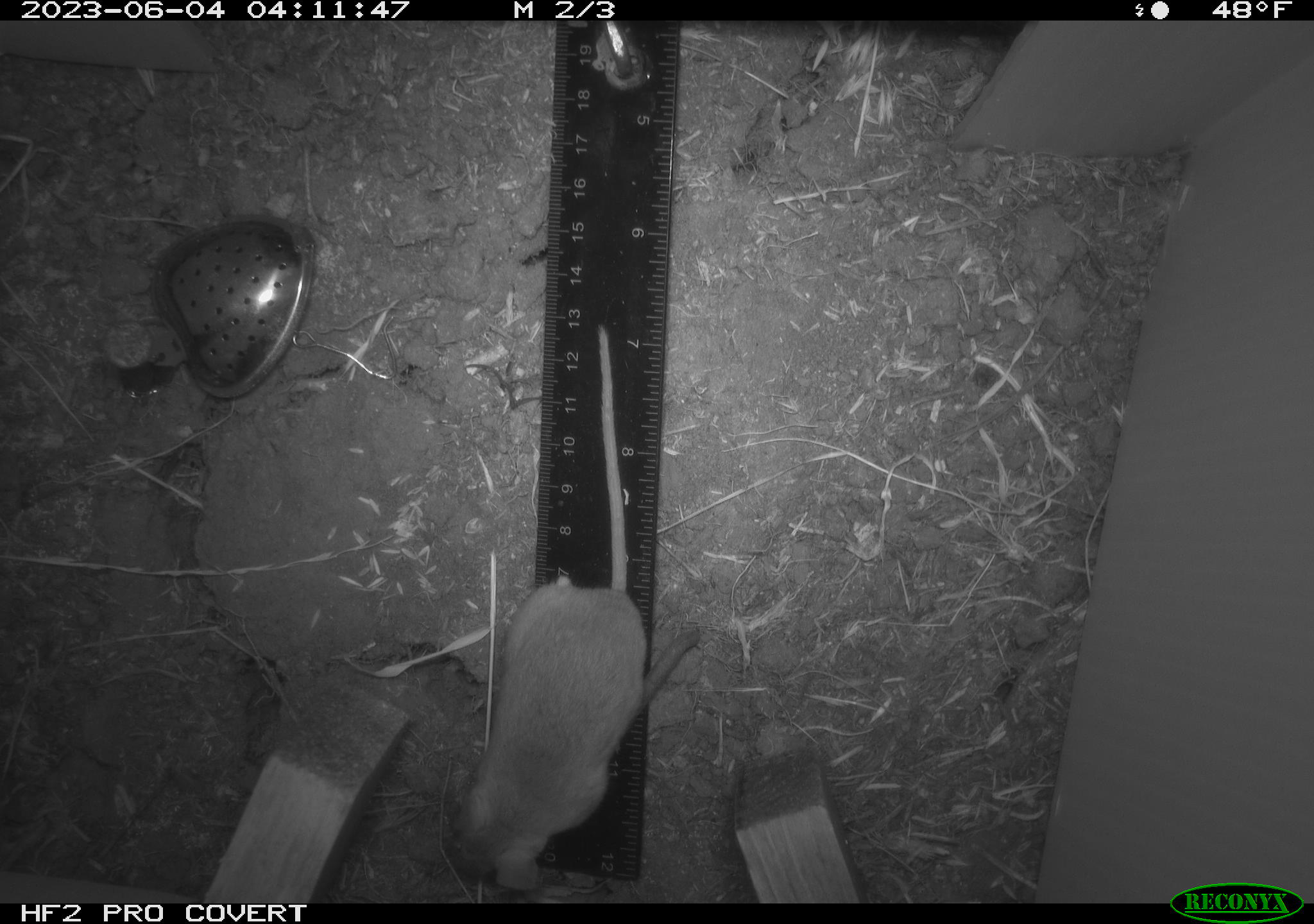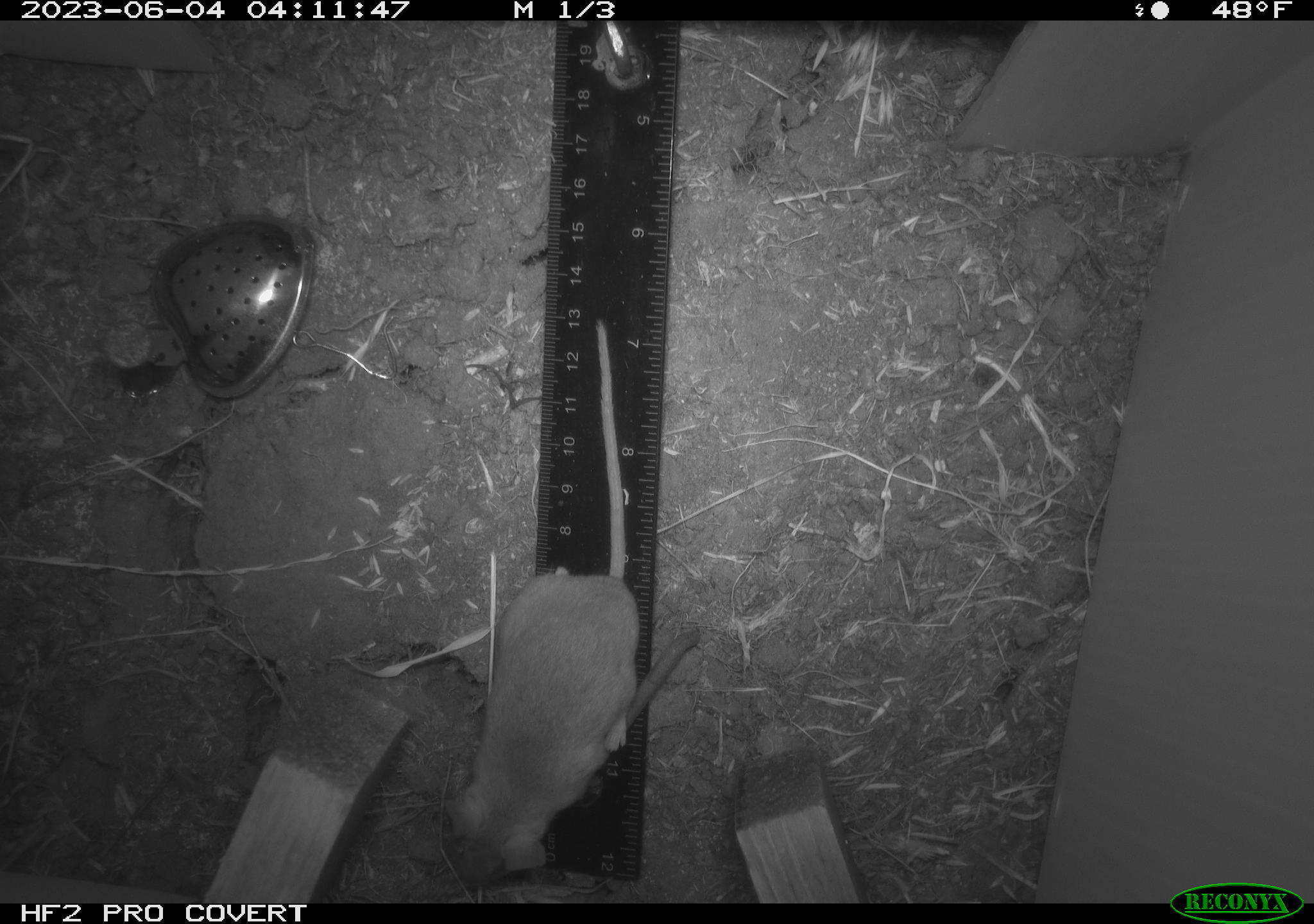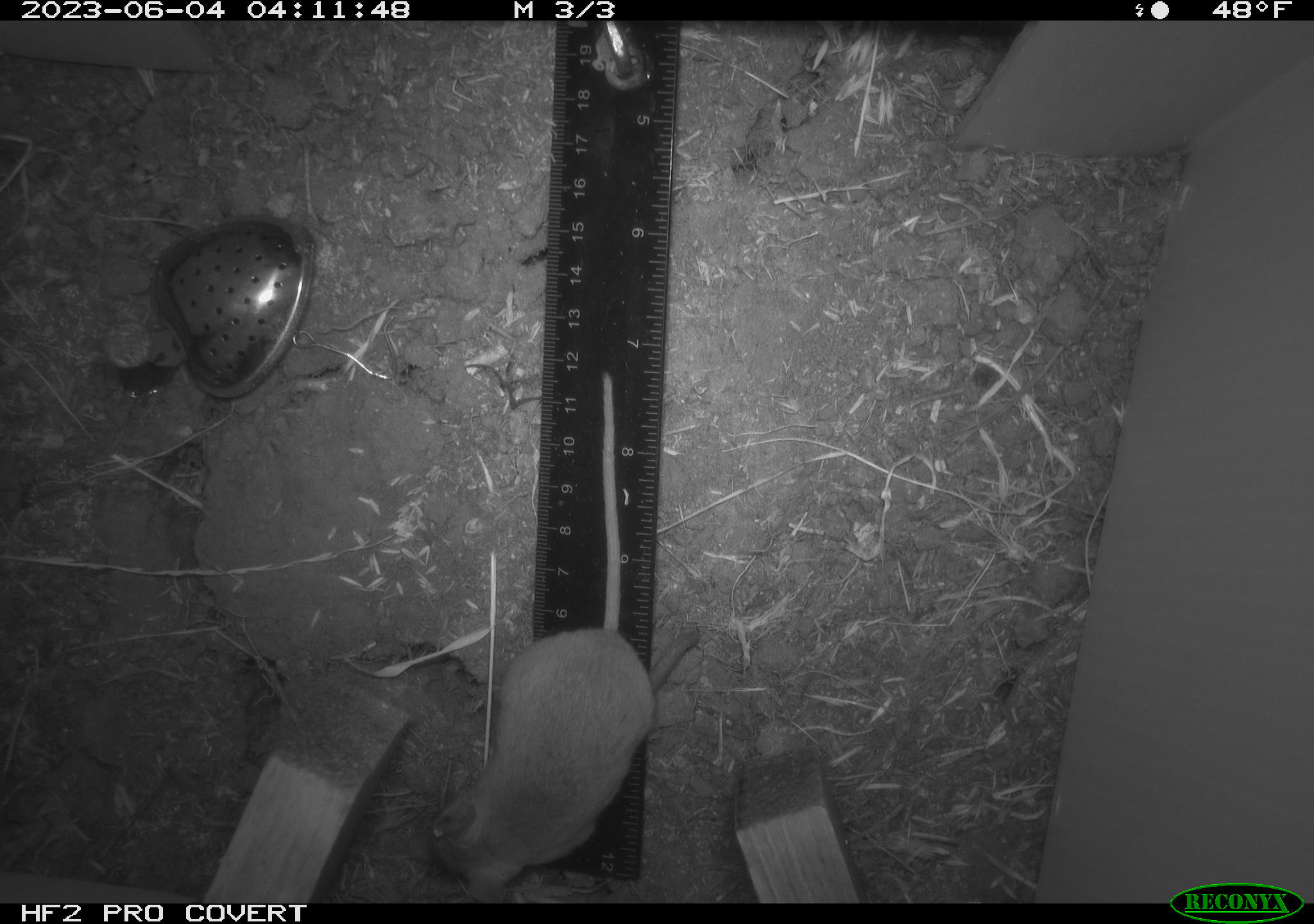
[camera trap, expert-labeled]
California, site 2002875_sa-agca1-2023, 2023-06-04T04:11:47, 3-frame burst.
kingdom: Animalia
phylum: Chordata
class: Mammalia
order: Rodentia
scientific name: Rodentia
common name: mouse species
Mouse species (Rodentia).